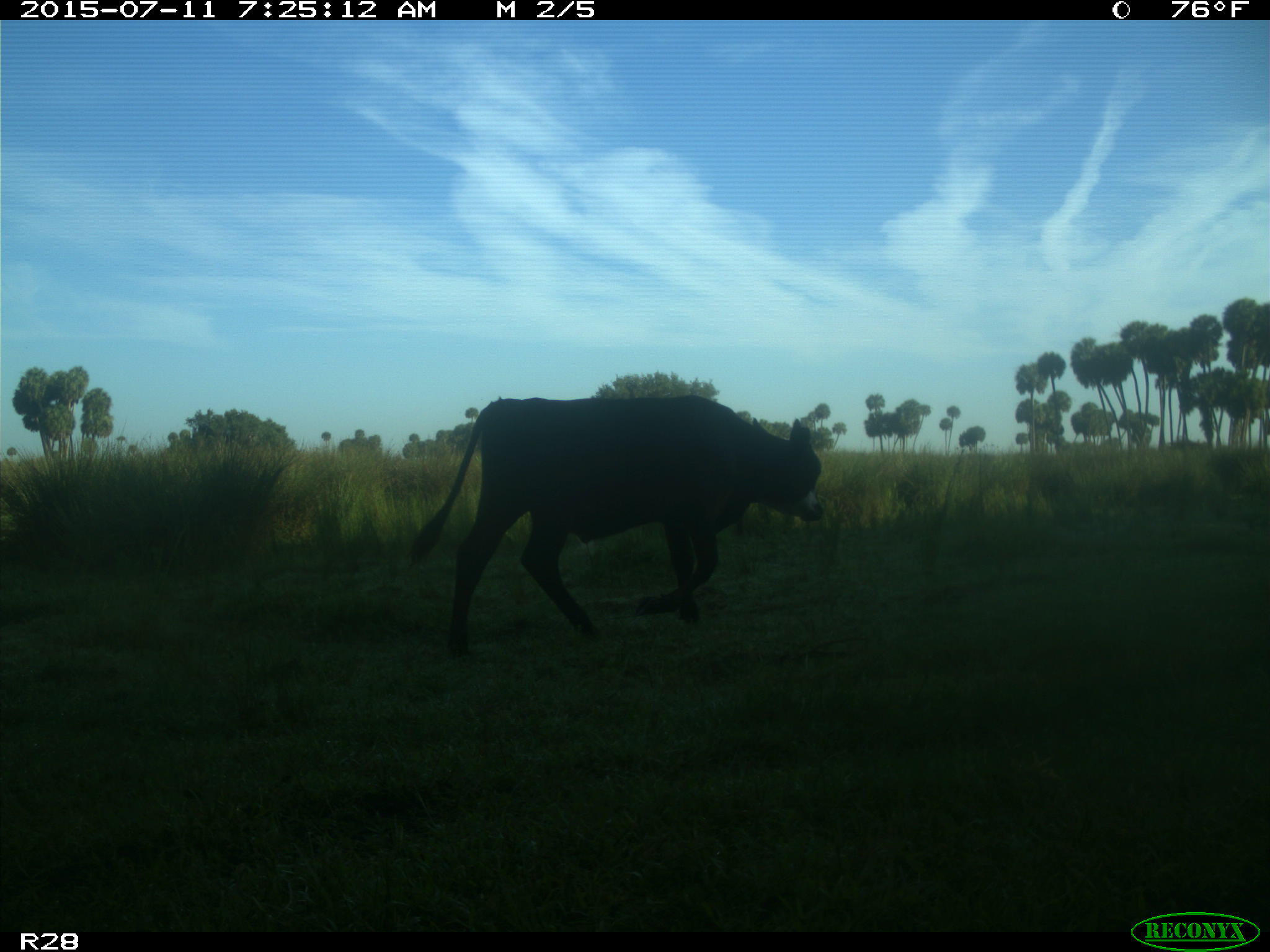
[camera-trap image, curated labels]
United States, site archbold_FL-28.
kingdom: Animalia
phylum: Chordata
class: Mammalia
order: Artiodactyla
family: Bovidae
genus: Bos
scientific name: Bos taurus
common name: domestic cow